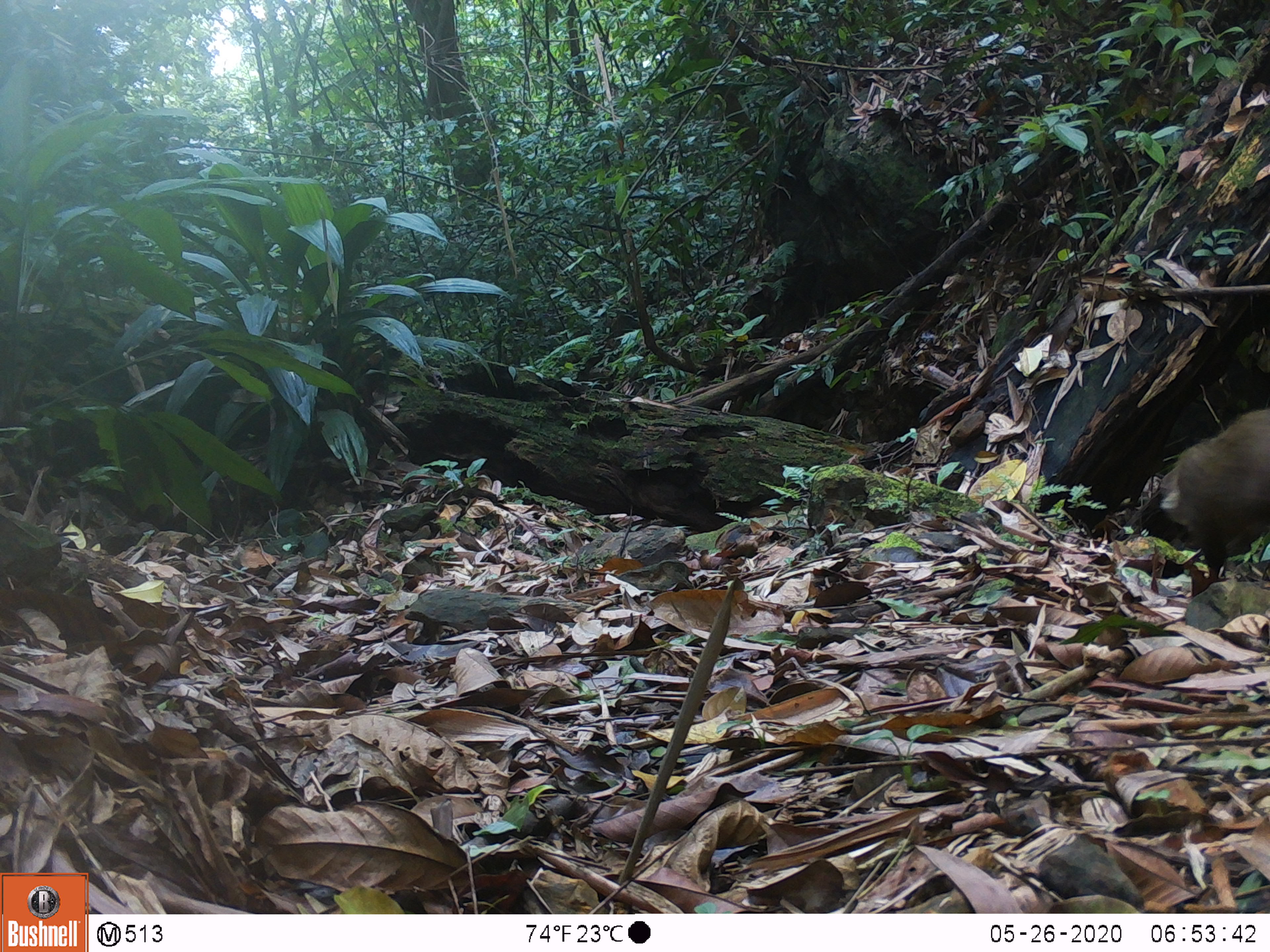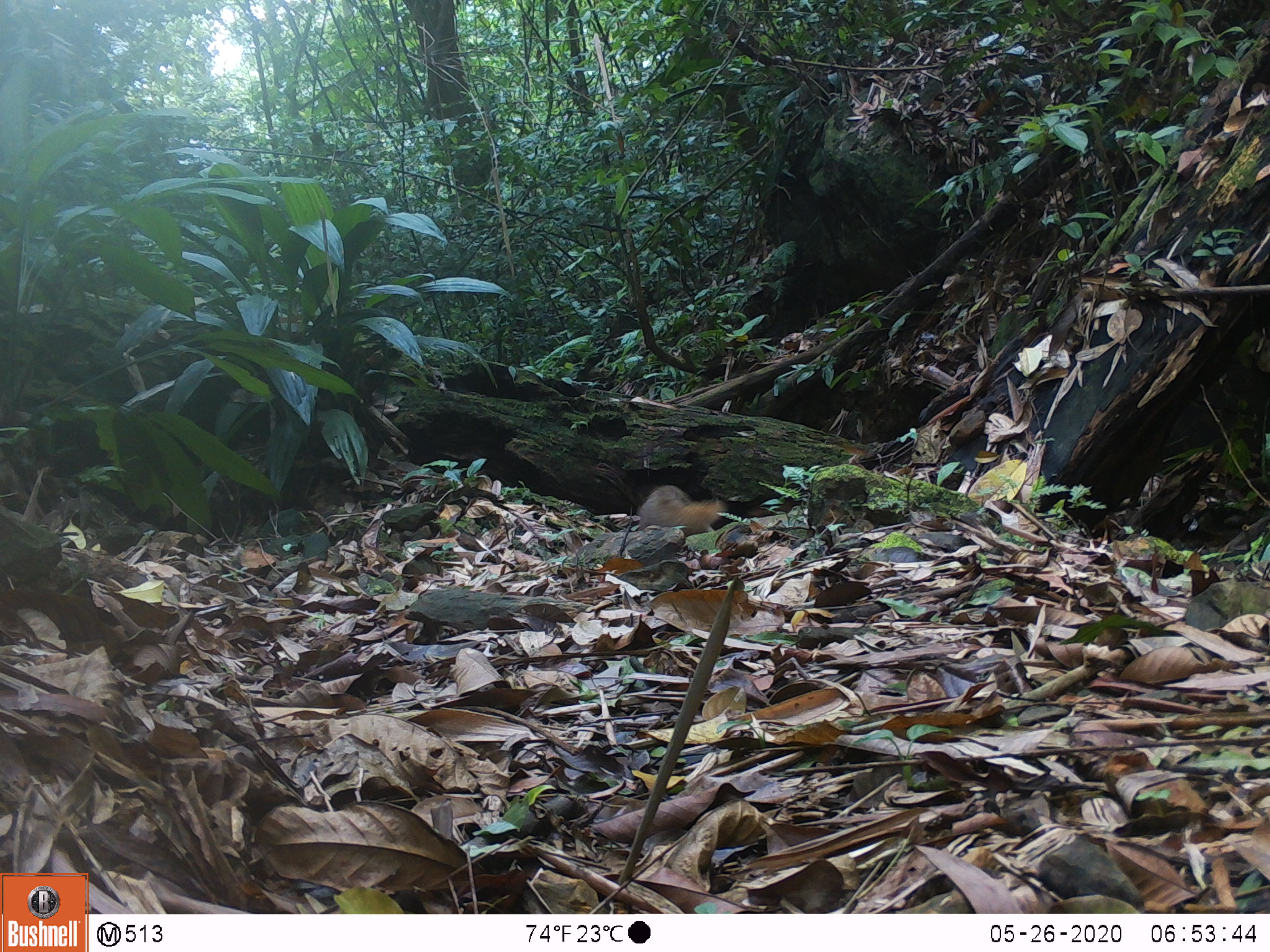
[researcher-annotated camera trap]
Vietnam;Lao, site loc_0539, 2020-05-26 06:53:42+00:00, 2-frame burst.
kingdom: Animalia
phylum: Chordata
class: Mammalia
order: Carnivora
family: Herpestidae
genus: Urva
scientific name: Urva urva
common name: crab-eating mongoose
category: crab eating mongoose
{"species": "crab eating mongoose (crab-eating mongoose) (Urva urva)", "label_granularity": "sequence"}